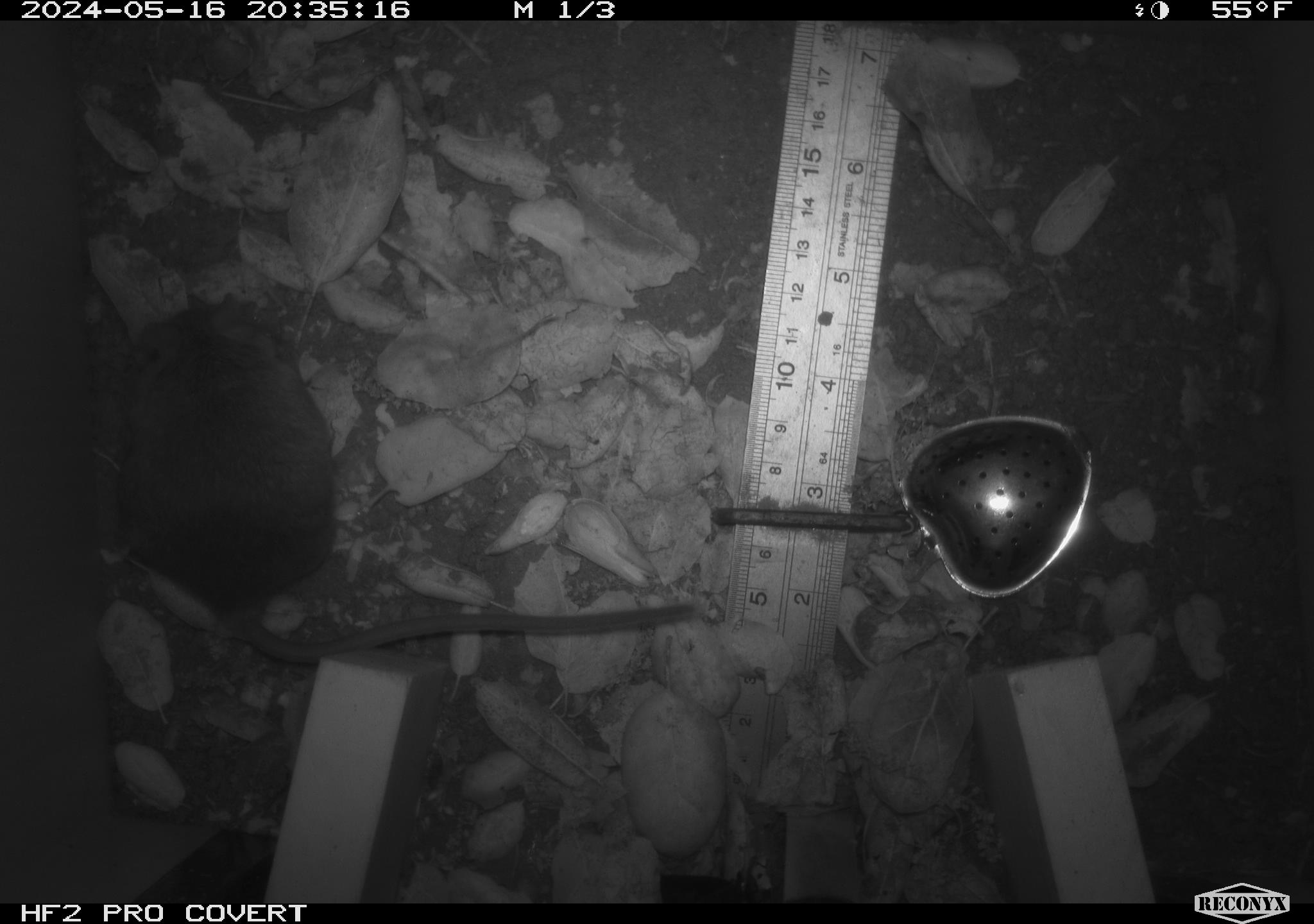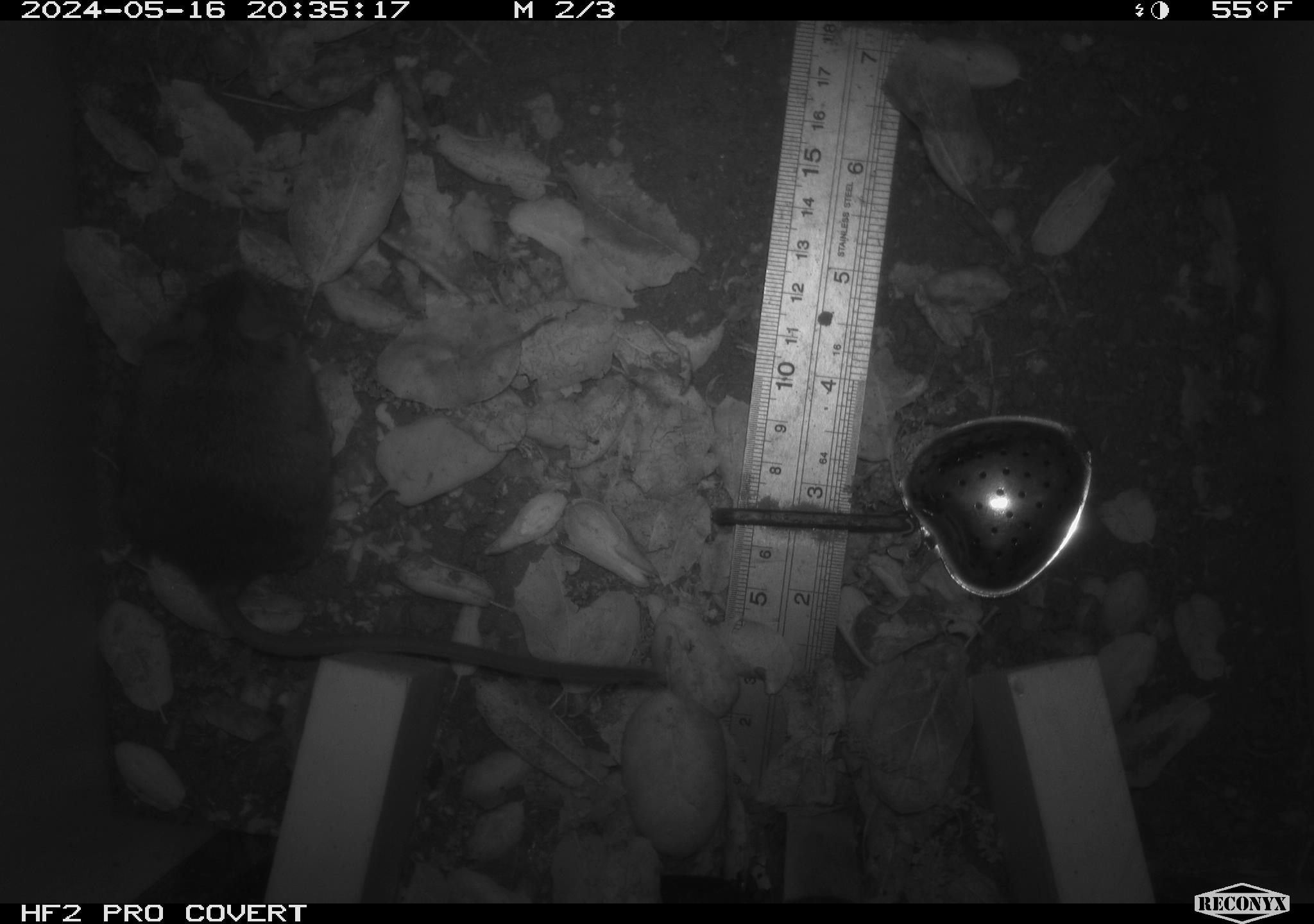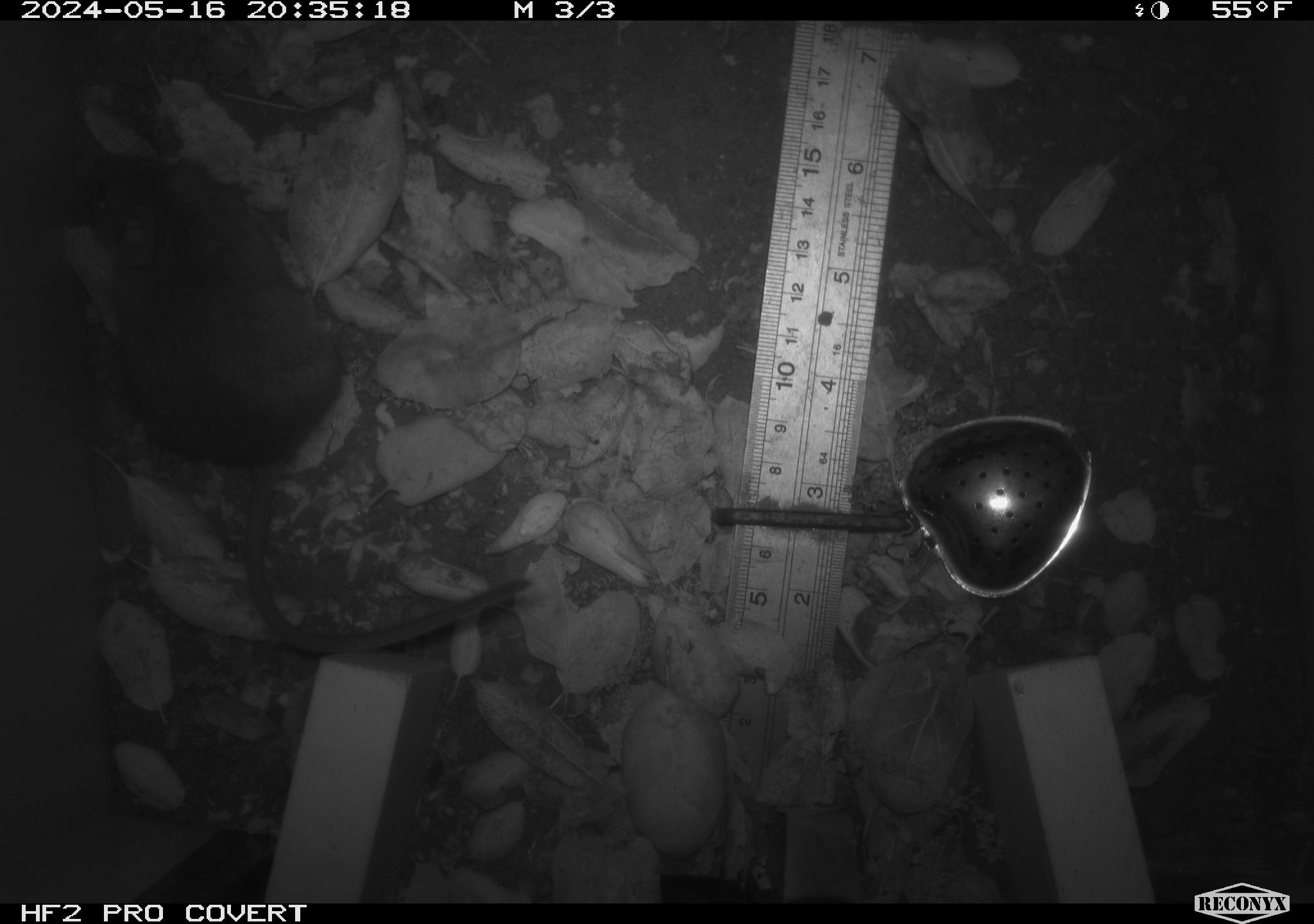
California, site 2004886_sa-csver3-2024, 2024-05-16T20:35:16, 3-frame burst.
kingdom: Animalia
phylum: Chordata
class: Mammalia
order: Rodentia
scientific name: Rodentia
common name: rodent